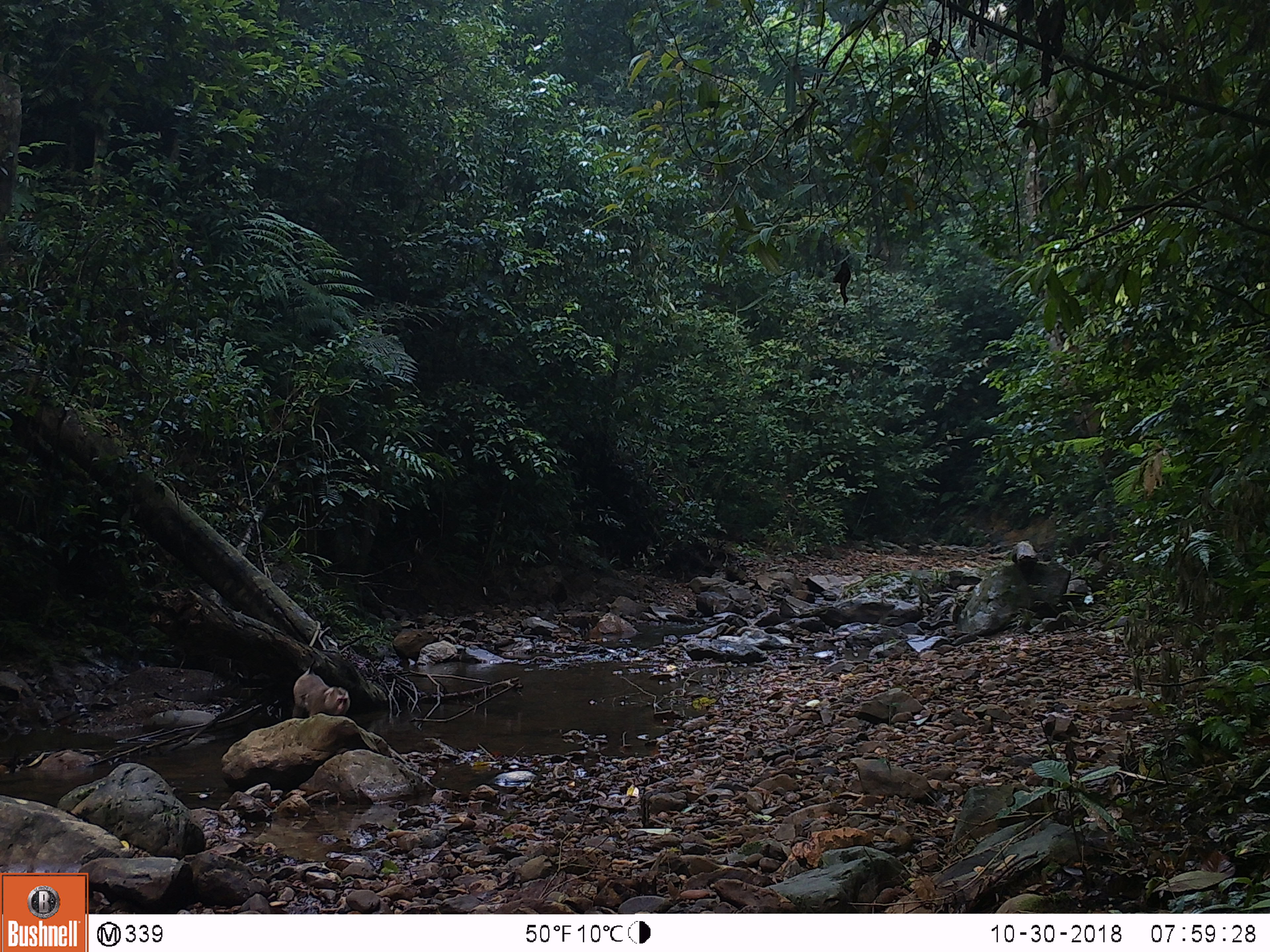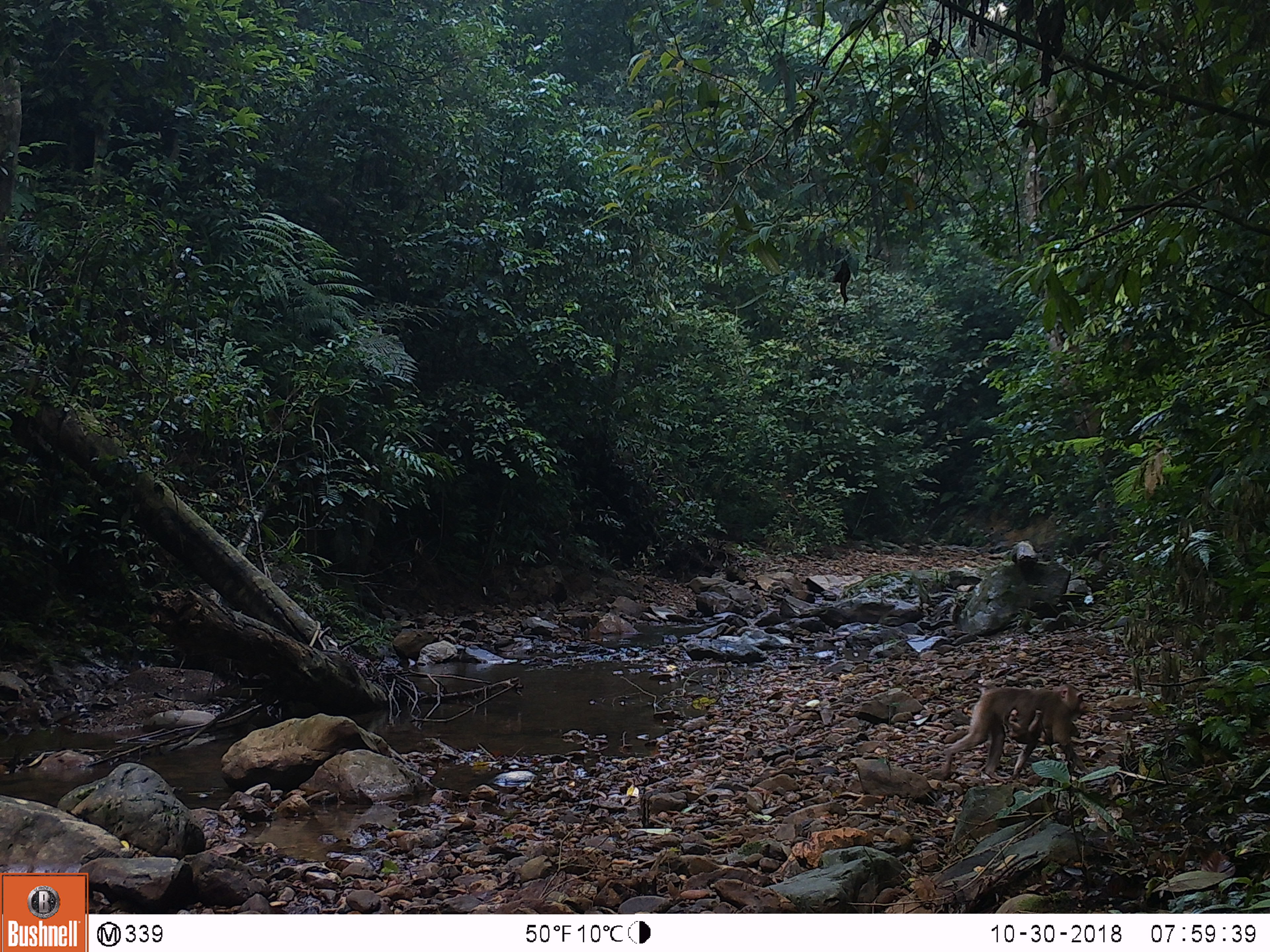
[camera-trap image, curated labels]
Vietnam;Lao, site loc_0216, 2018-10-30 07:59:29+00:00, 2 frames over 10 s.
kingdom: Animalia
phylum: Chordata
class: Mammalia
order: Primates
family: Cercopithecidae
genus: Macaca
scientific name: Macaca nemestrina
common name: pig-tailed macaque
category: pig tailed macaque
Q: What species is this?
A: Pig tailed macaque (pig-tailed macaque) (Macaca nemestrina).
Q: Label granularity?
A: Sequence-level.